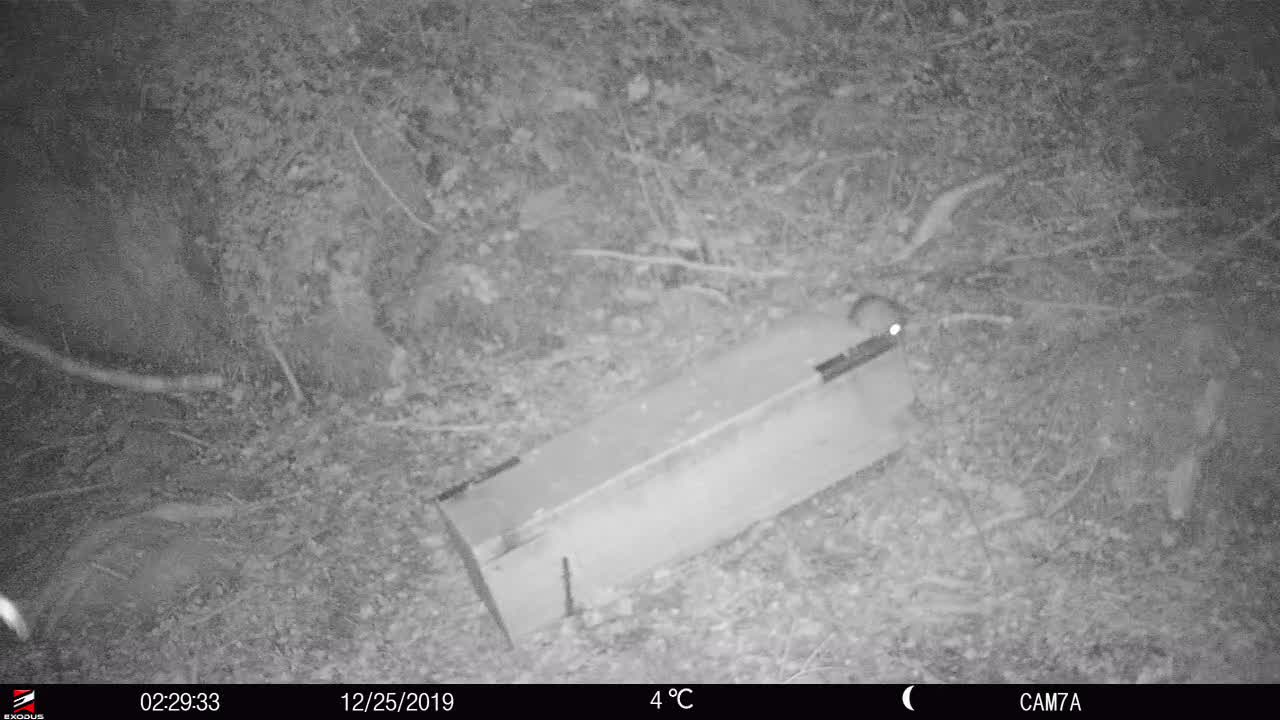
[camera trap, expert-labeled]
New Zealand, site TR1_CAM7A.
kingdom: Animalia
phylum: Chordata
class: Mammalia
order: Rodentia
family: Muridae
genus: Rattus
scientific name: Rattus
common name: rat